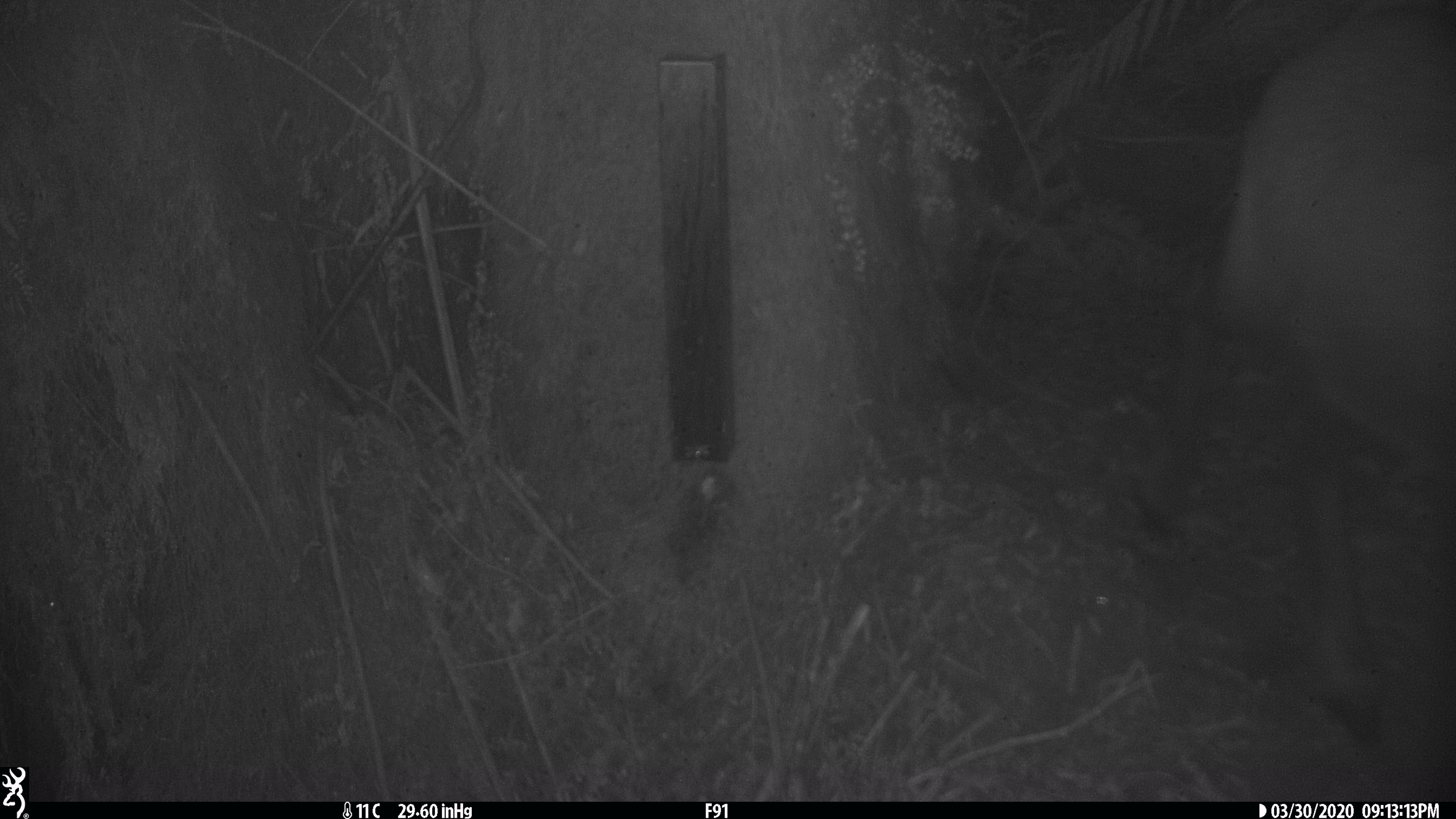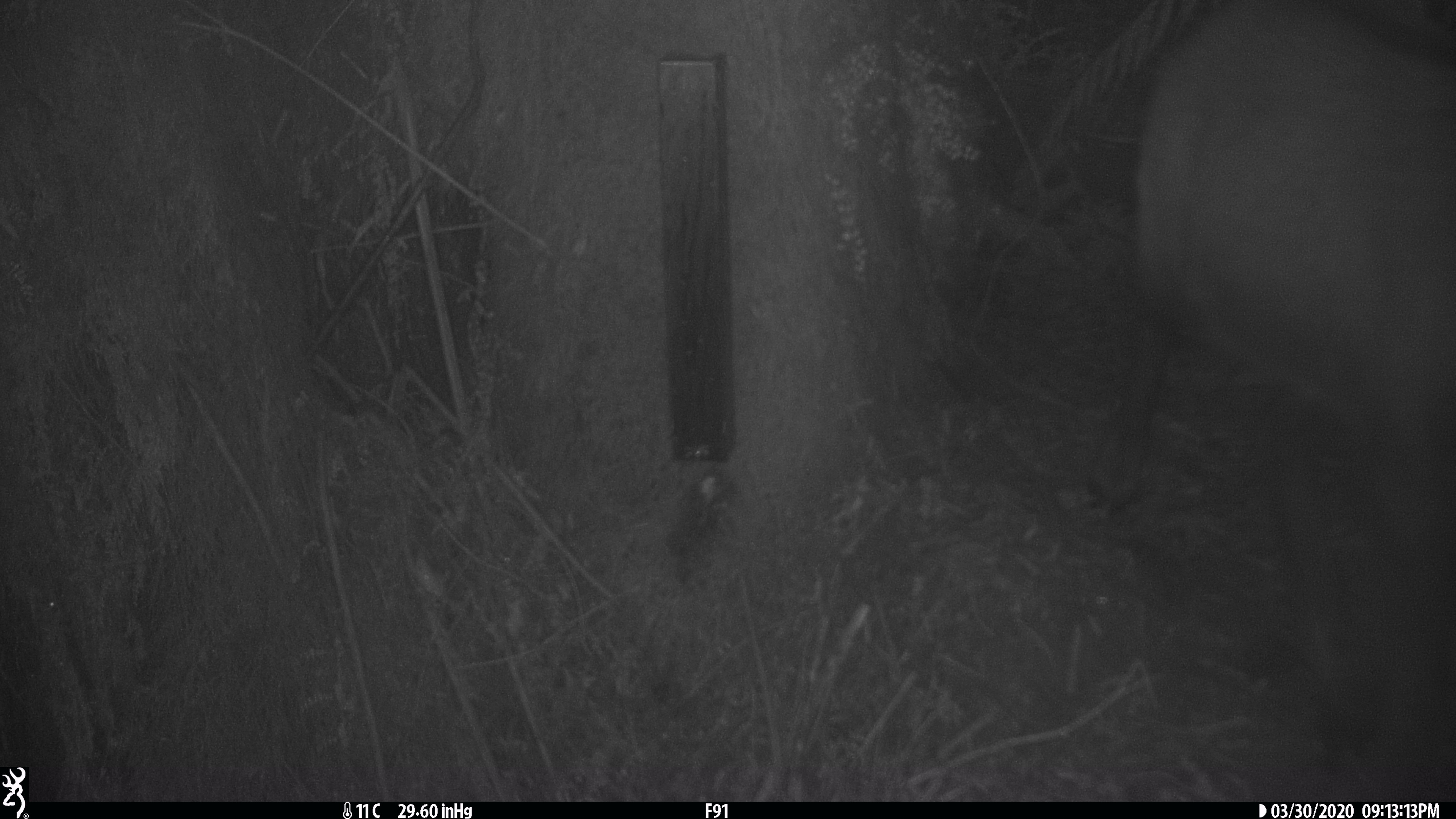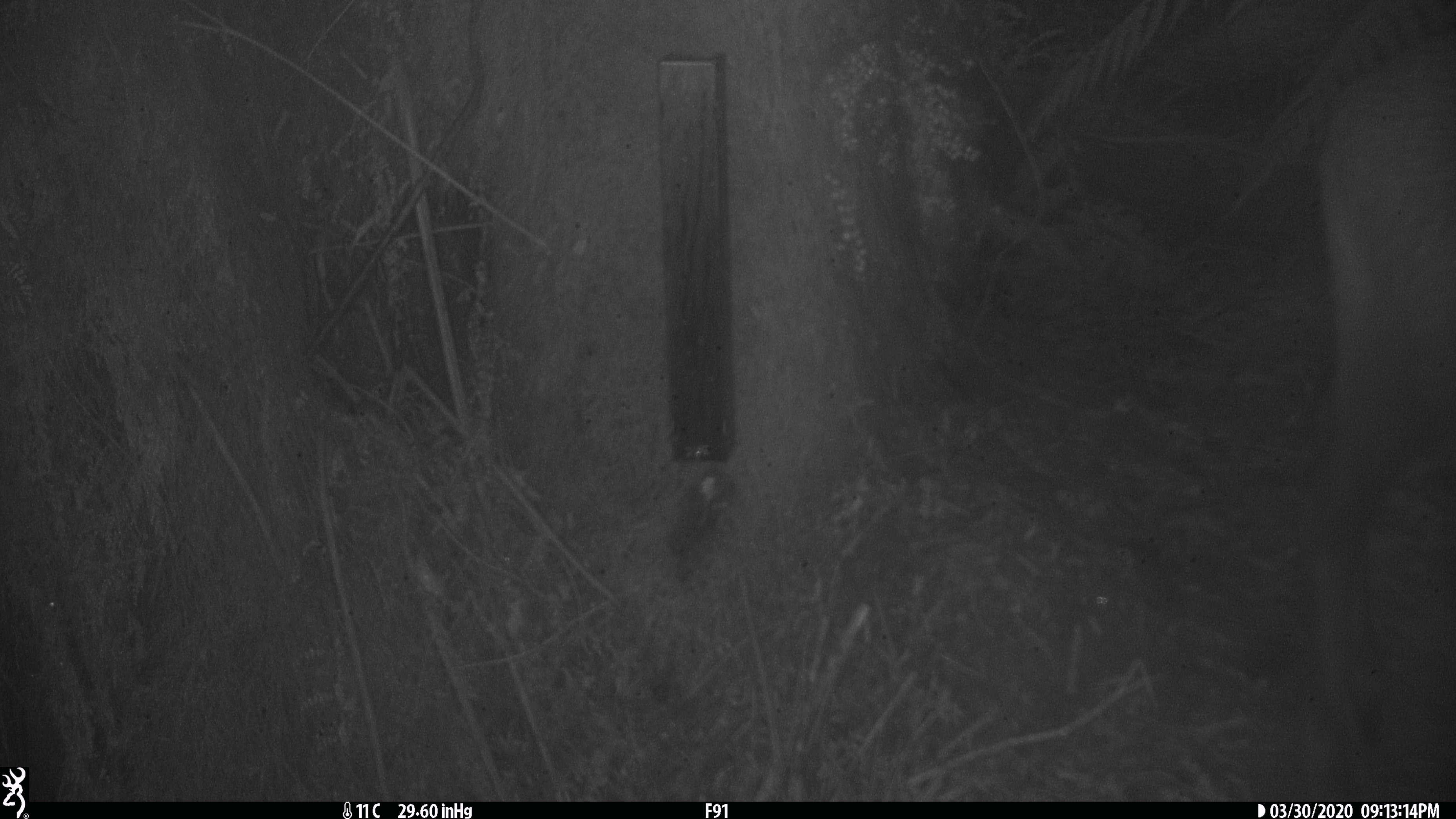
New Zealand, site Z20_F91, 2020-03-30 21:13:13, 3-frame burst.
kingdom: Animalia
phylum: Chordata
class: Mammalia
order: Artiodactyla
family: Bovidae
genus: Rupicapra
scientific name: Rupicapra rupicapra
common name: alpine chamois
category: chamois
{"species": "chamois (alpine chamois) (Rupicapra rupicapra)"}